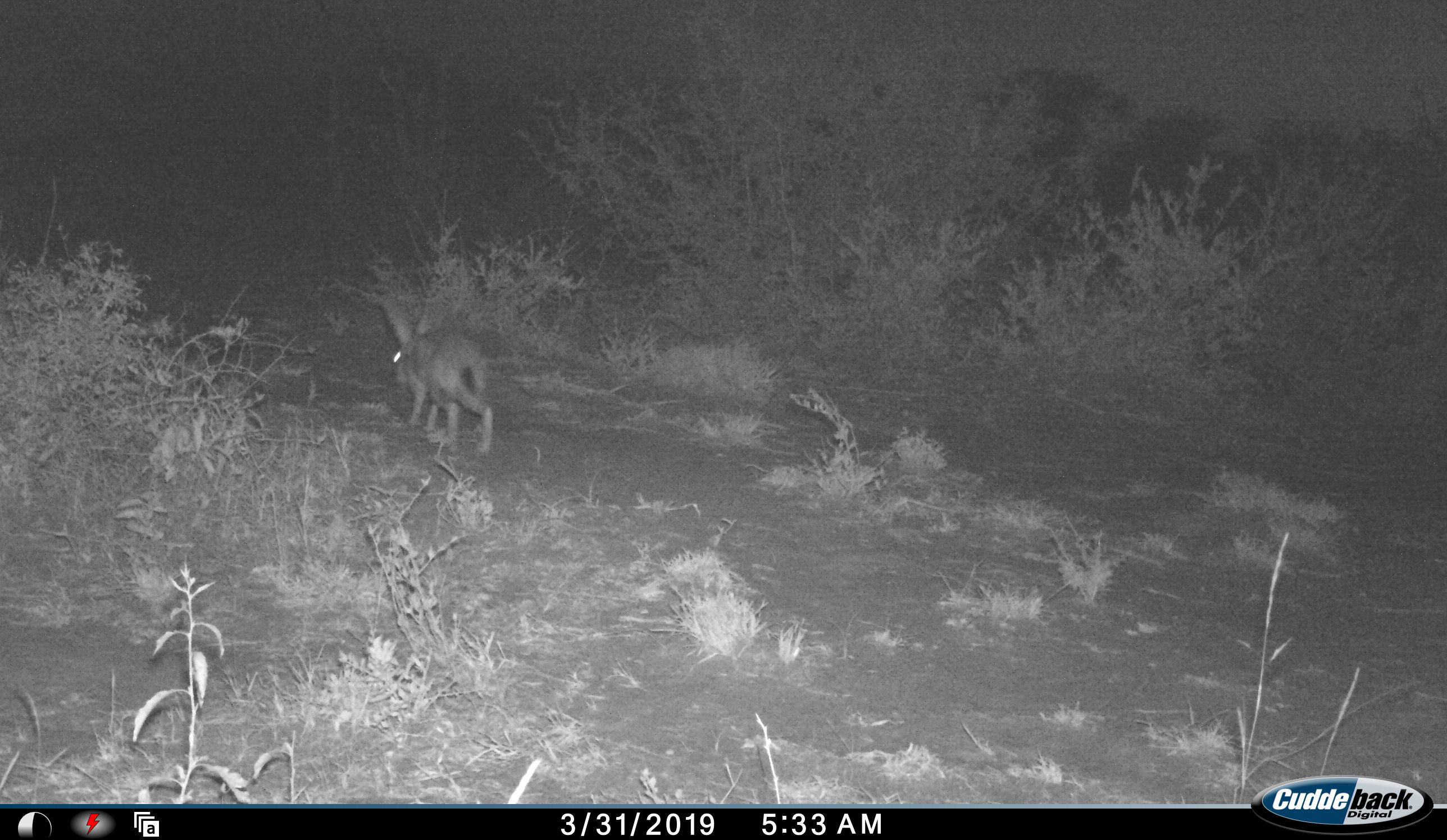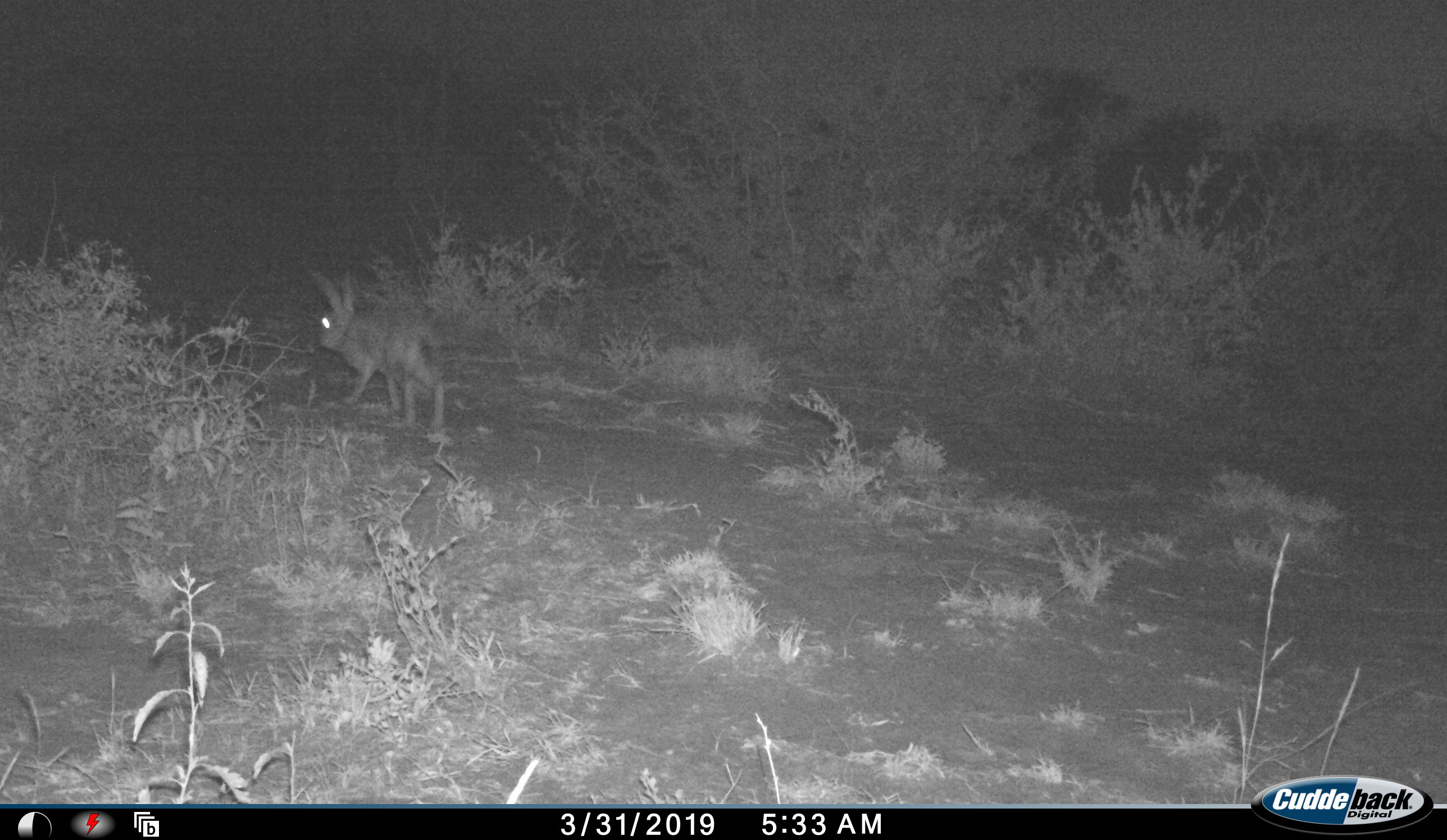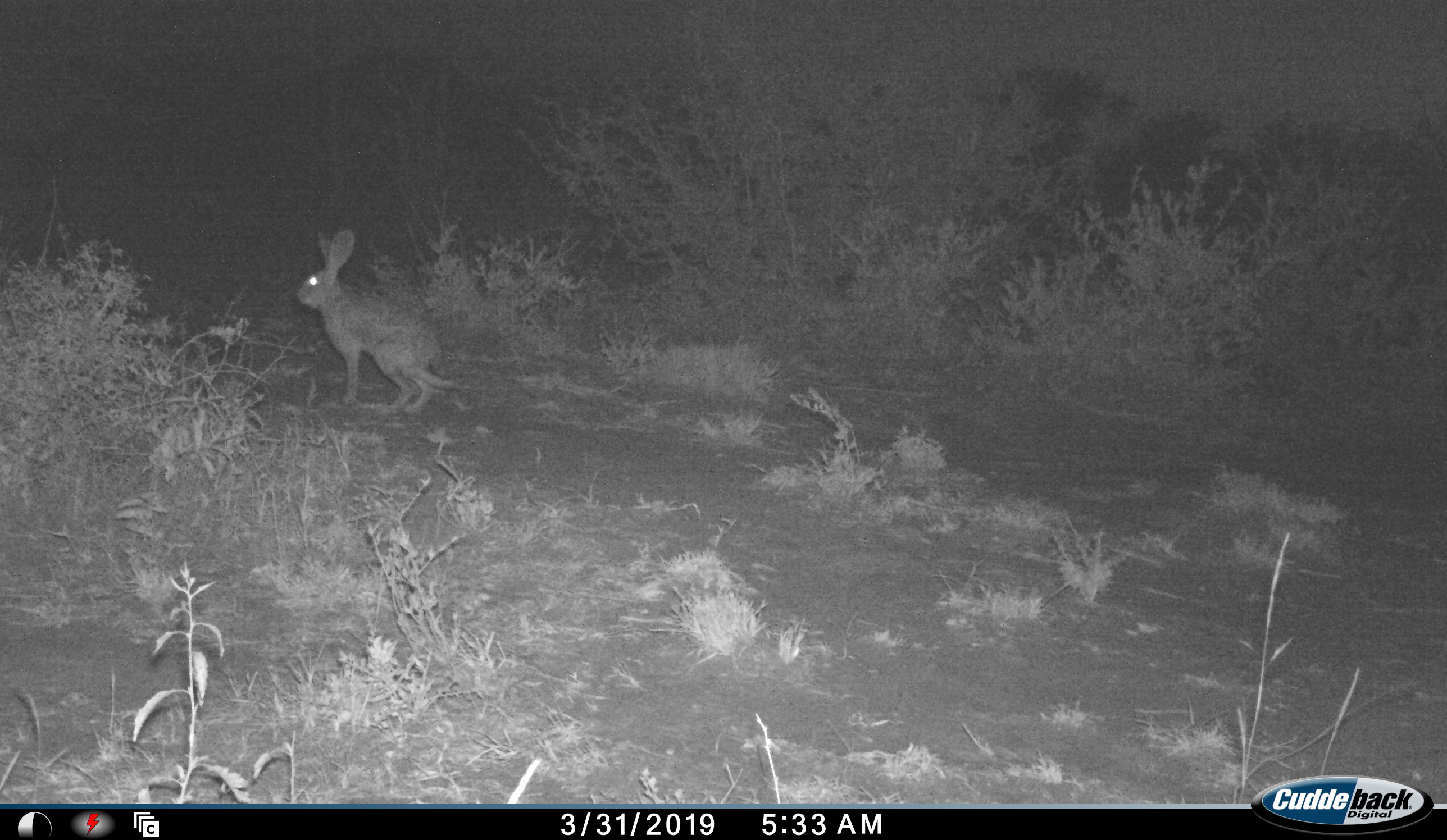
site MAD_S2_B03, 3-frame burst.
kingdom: Animalia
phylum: Chordata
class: Mammalia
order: Lagomorpha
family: Leporidae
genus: Lepus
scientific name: Lepus capensis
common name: cape hare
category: harecape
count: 1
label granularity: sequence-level